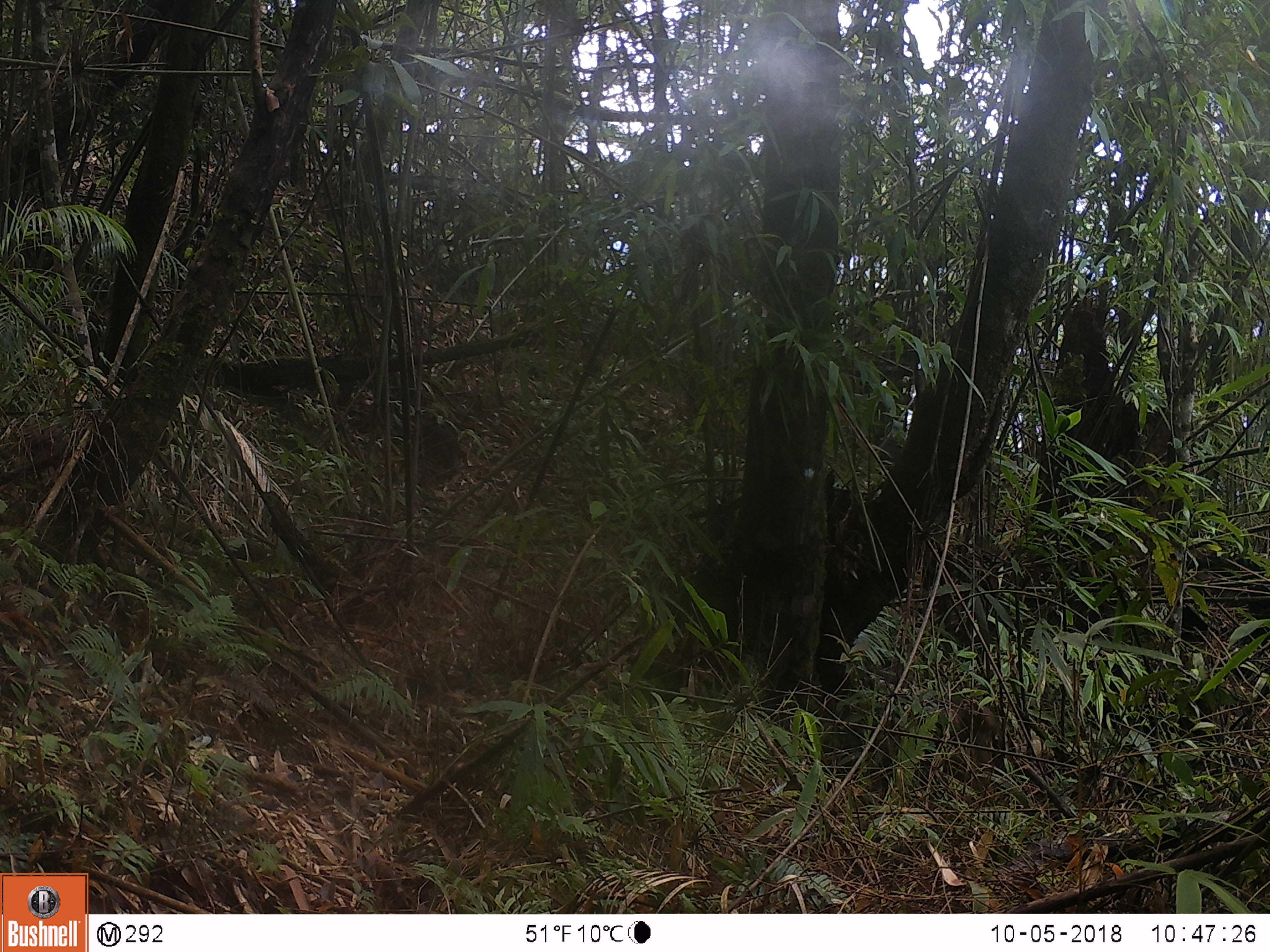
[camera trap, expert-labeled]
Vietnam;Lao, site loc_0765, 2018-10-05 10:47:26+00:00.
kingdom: Animalia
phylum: Chordata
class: Mammalia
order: Primates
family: Cercopithecidae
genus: Macaca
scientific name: Macaca arctoides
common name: stump-tailed macaque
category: stump tailed macaque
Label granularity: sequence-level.